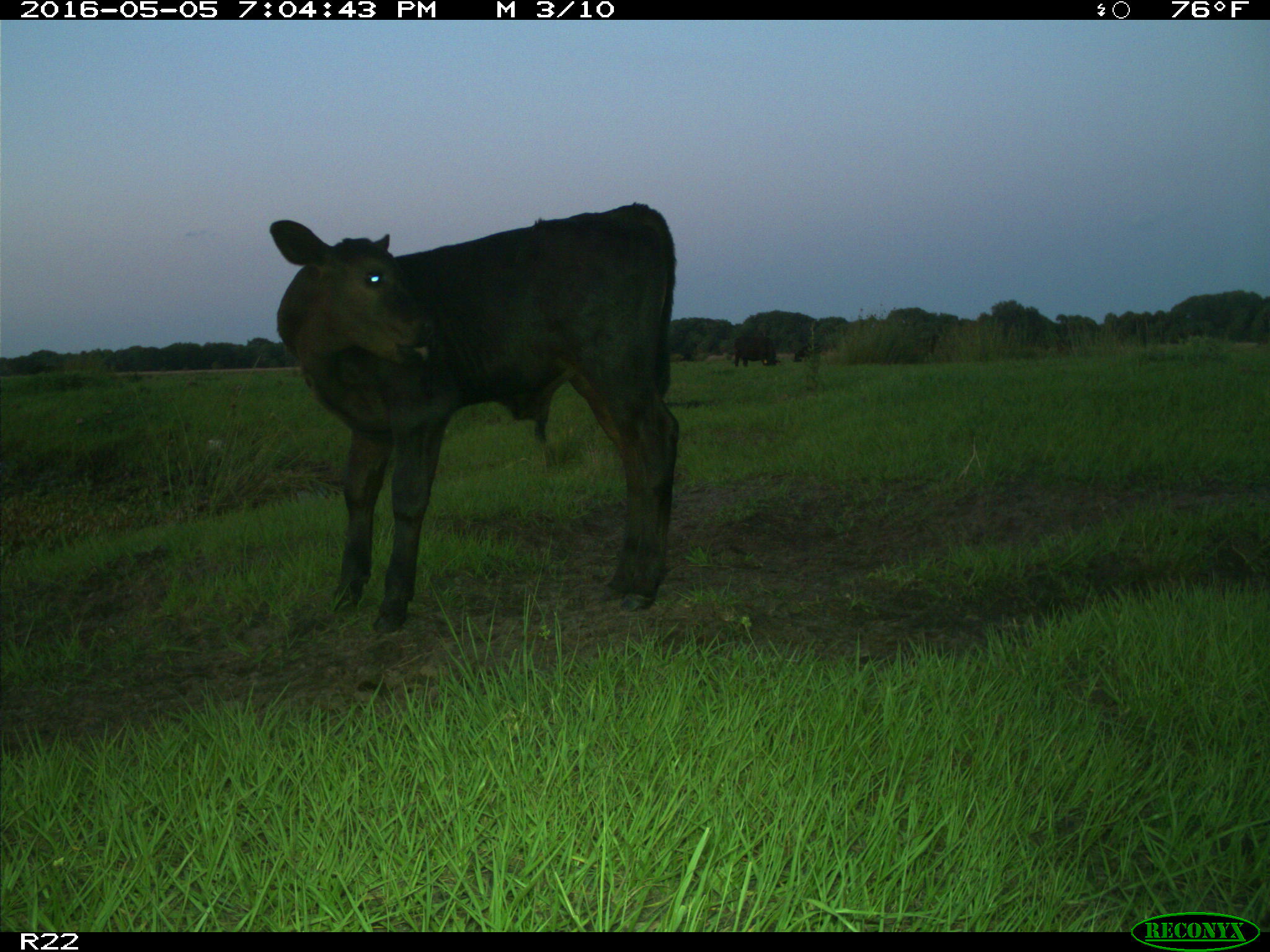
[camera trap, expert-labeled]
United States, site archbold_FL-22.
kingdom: Animalia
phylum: Chordata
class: Mammalia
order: Artiodactyla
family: Bovidae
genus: Bos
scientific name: Bos taurus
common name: domestic cow